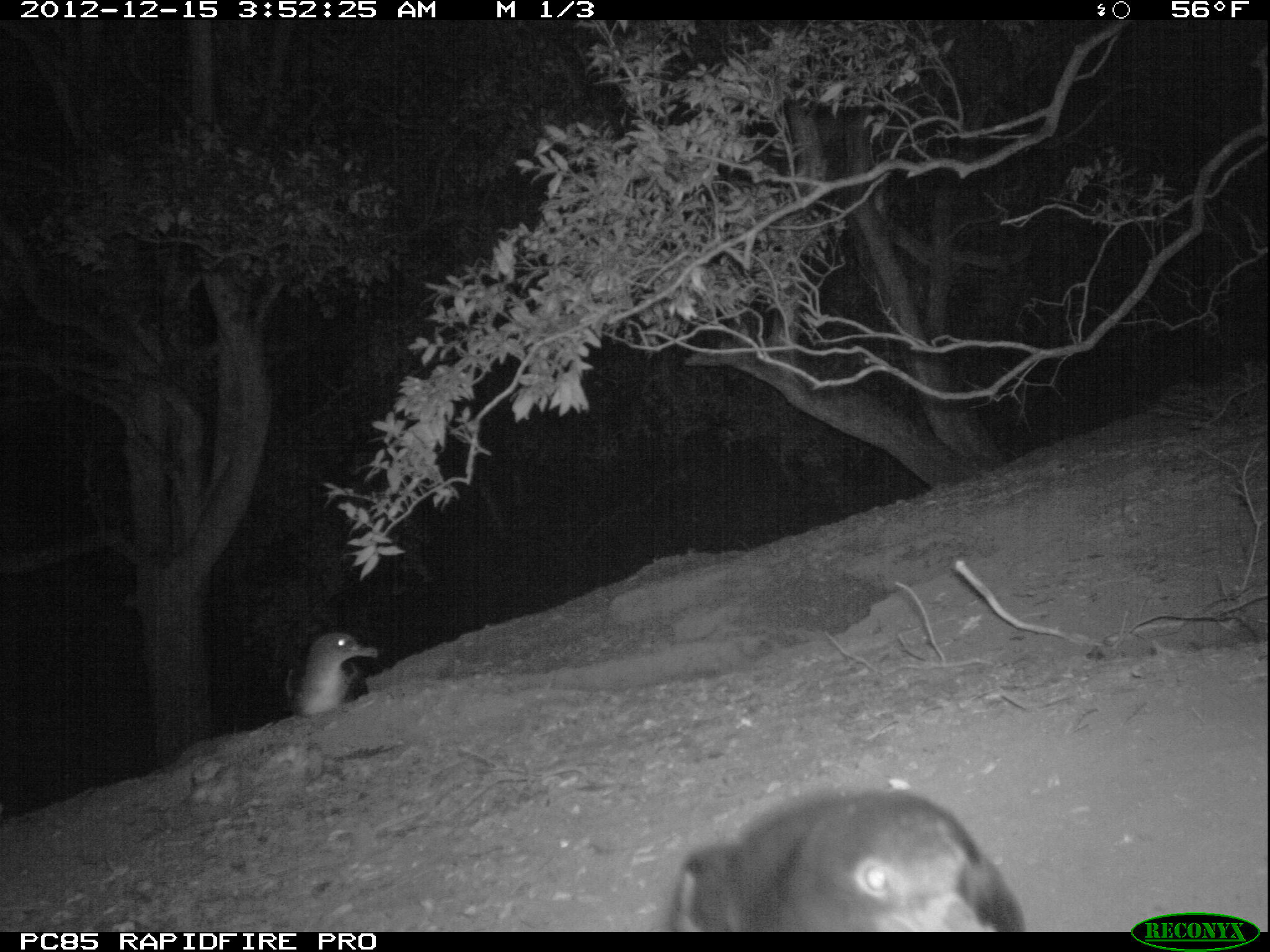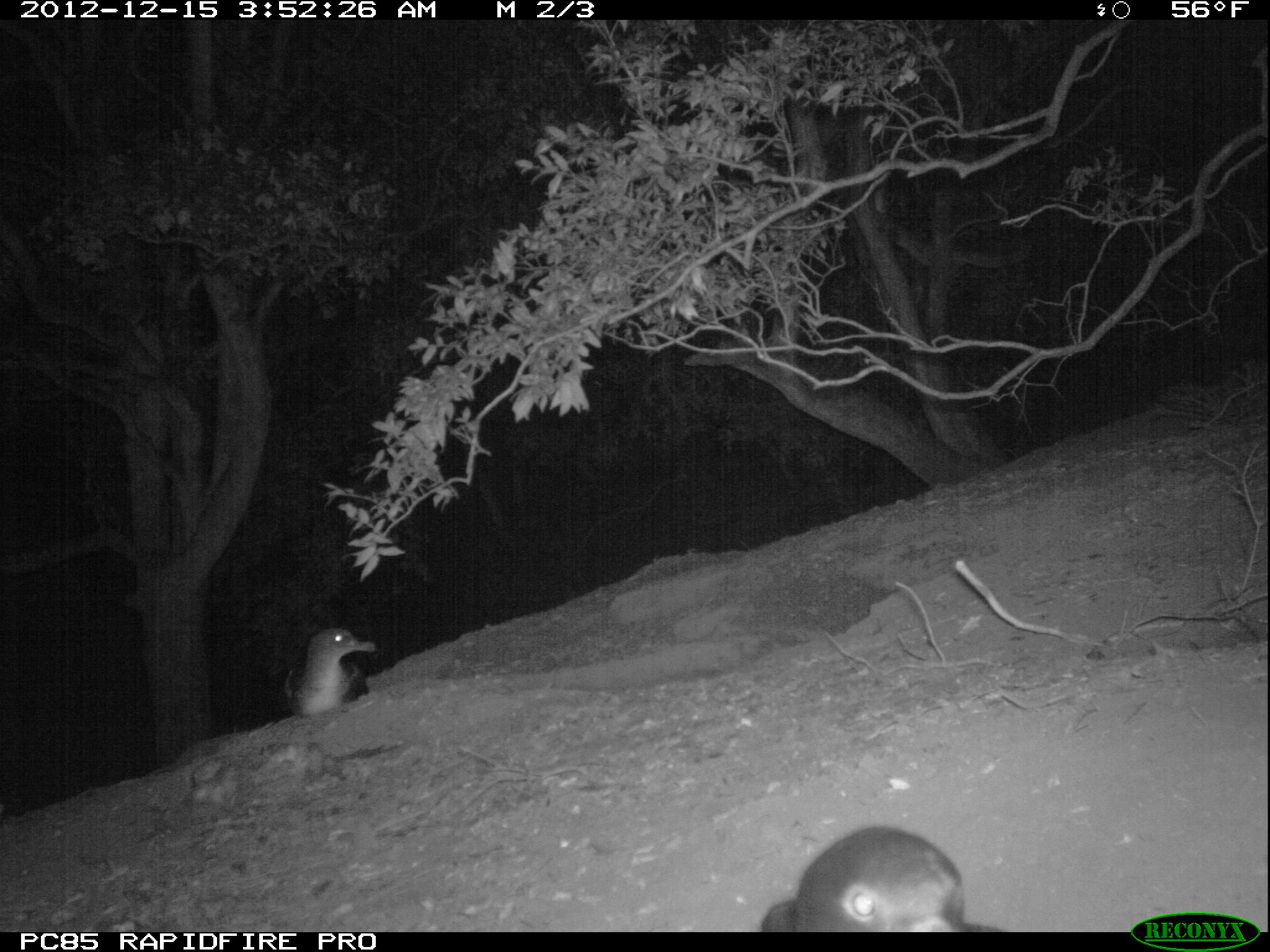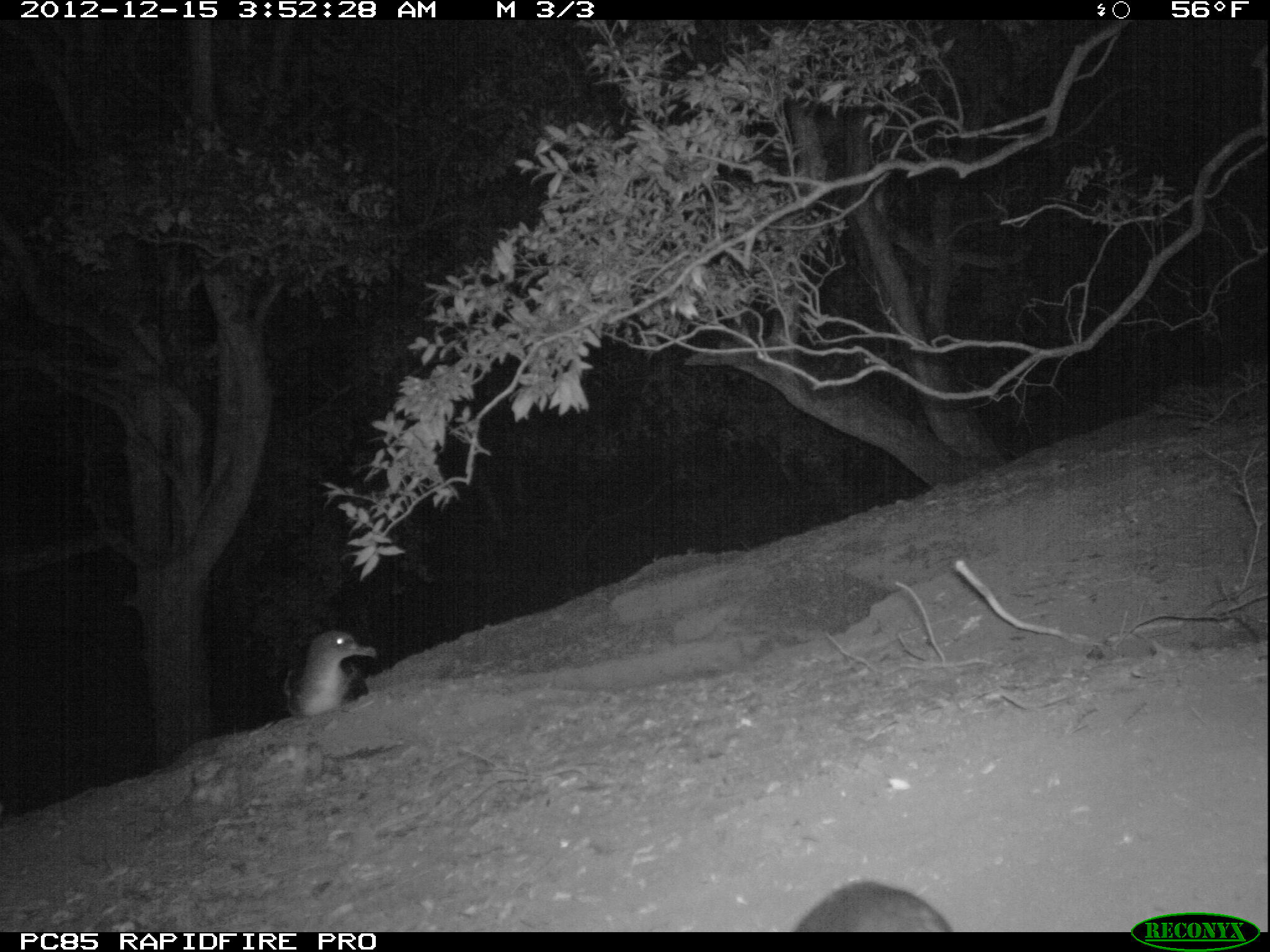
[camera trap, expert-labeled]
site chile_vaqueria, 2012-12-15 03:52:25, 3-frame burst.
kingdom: Animalia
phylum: Chordata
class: Aves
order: Procellariiformes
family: Procellariidae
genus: Calonectris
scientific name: Calonectris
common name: shearwater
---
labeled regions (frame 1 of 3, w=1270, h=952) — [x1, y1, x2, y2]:
shearwater: [665, 788, 1026, 932]; [287, 625, 376, 719]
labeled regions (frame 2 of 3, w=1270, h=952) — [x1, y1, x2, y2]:
shearwater: [754, 826, 969, 932]; [285, 623, 375, 718]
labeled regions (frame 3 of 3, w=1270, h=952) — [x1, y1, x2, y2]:
shearwater: [787, 878, 955, 932]; [287, 620, 376, 715]